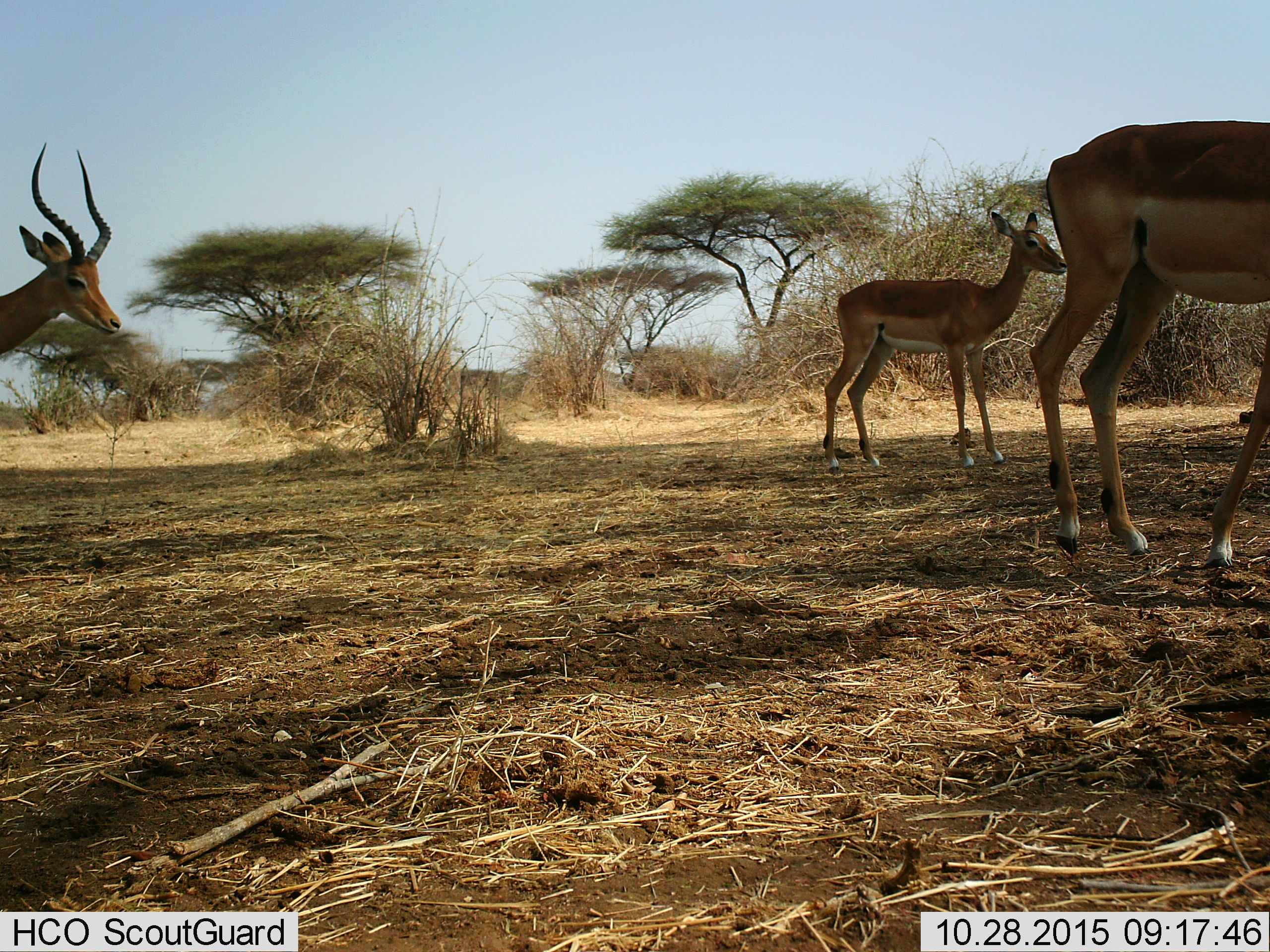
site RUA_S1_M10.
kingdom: Animalia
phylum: Chordata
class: Mammalia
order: Artiodactyla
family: Bovidae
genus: Aepyceros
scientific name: Aepyceros melampus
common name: impala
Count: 3.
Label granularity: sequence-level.